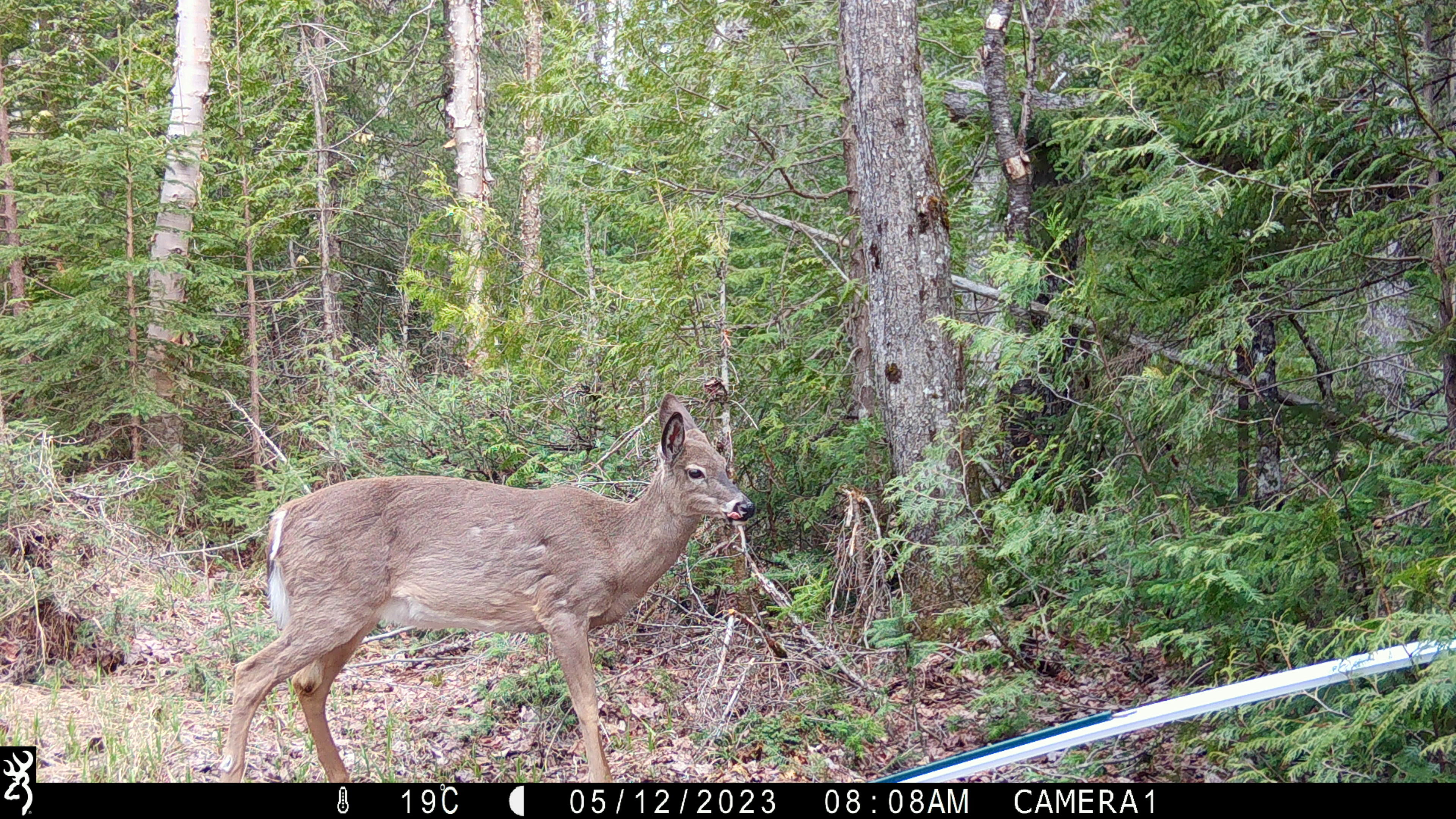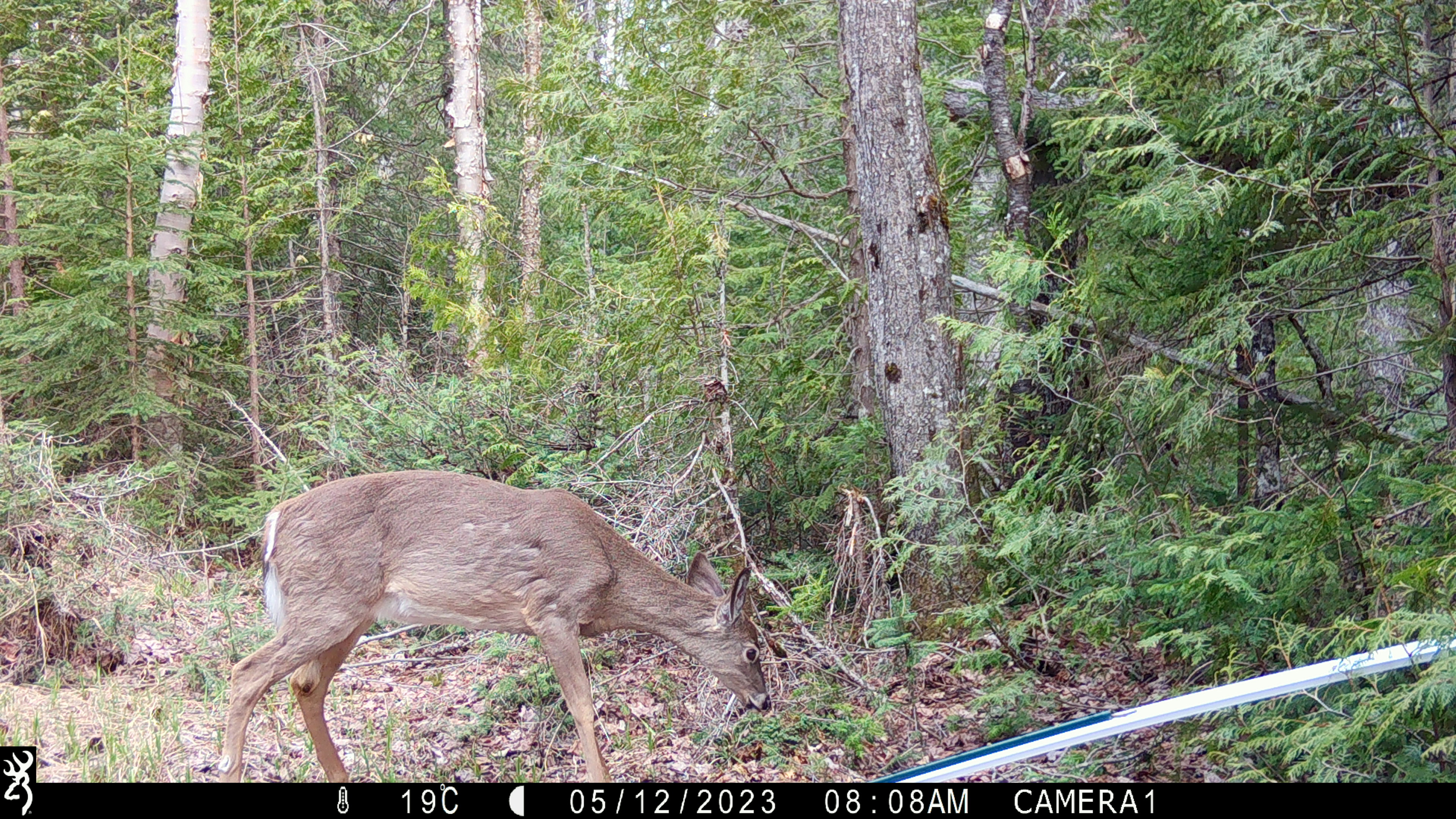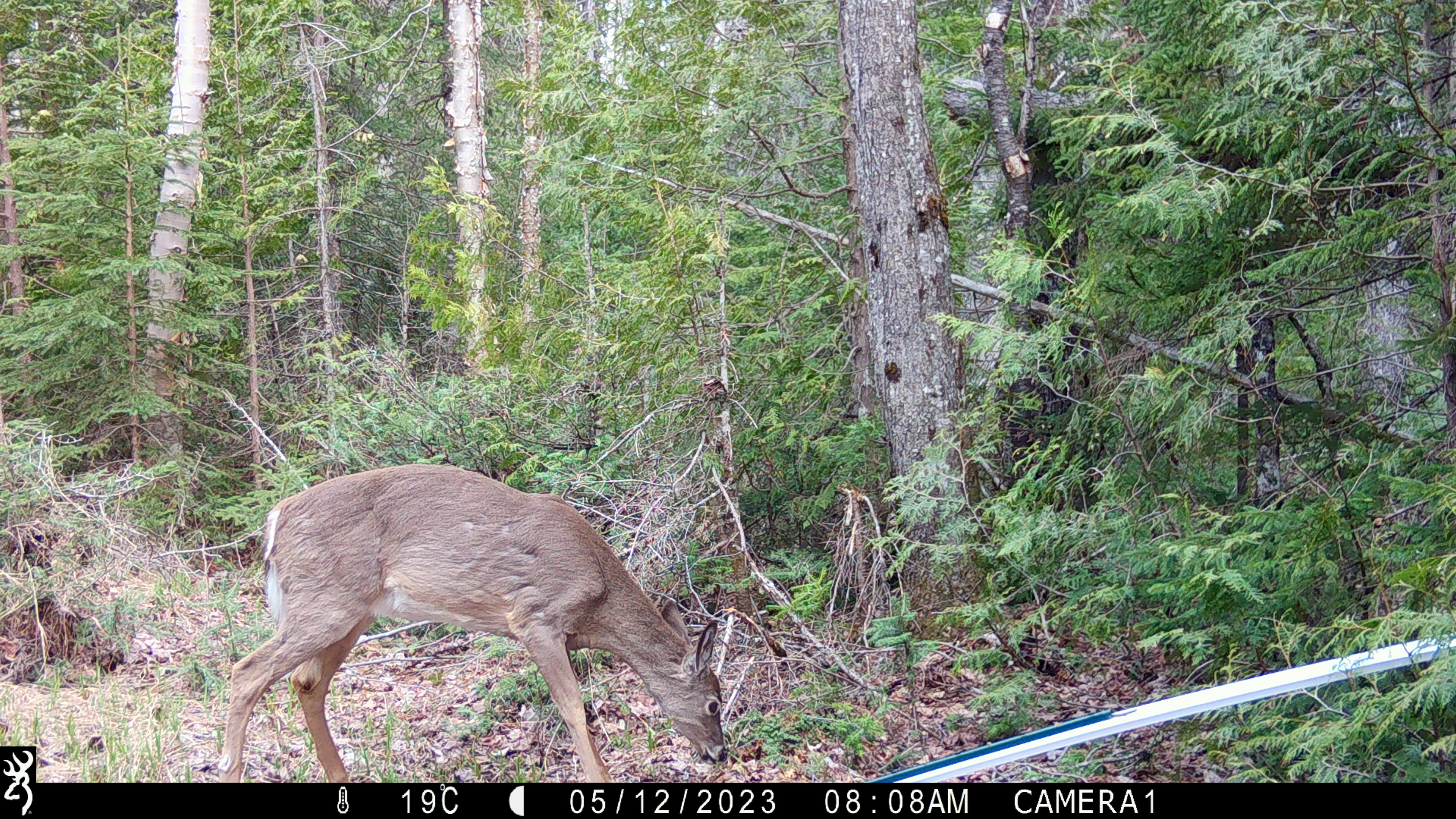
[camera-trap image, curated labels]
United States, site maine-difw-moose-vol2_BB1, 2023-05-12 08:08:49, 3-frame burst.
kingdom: Animalia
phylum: Chordata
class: Mammalia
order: Artiodactyla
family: Cervidae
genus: Odocoileus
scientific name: Odocoileus virginianus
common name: white-tailed deer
White-tailed deer (Odocoileus virginianus).